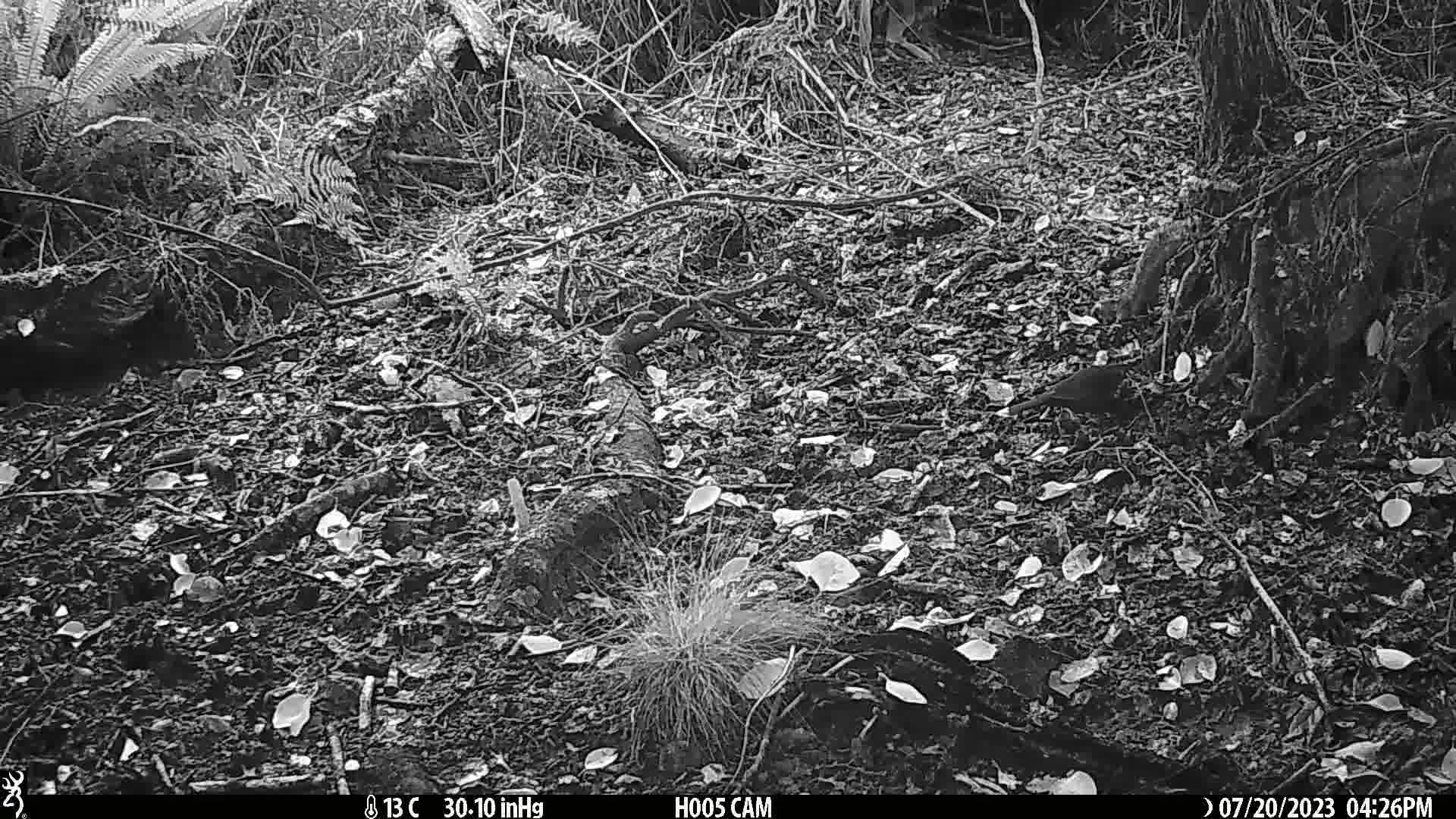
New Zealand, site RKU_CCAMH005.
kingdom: Animalia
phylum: Chordata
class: Aves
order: Passeriformes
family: Turdidae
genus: Turdus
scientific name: Turdus merula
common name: eurasian blackbird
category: blackbird